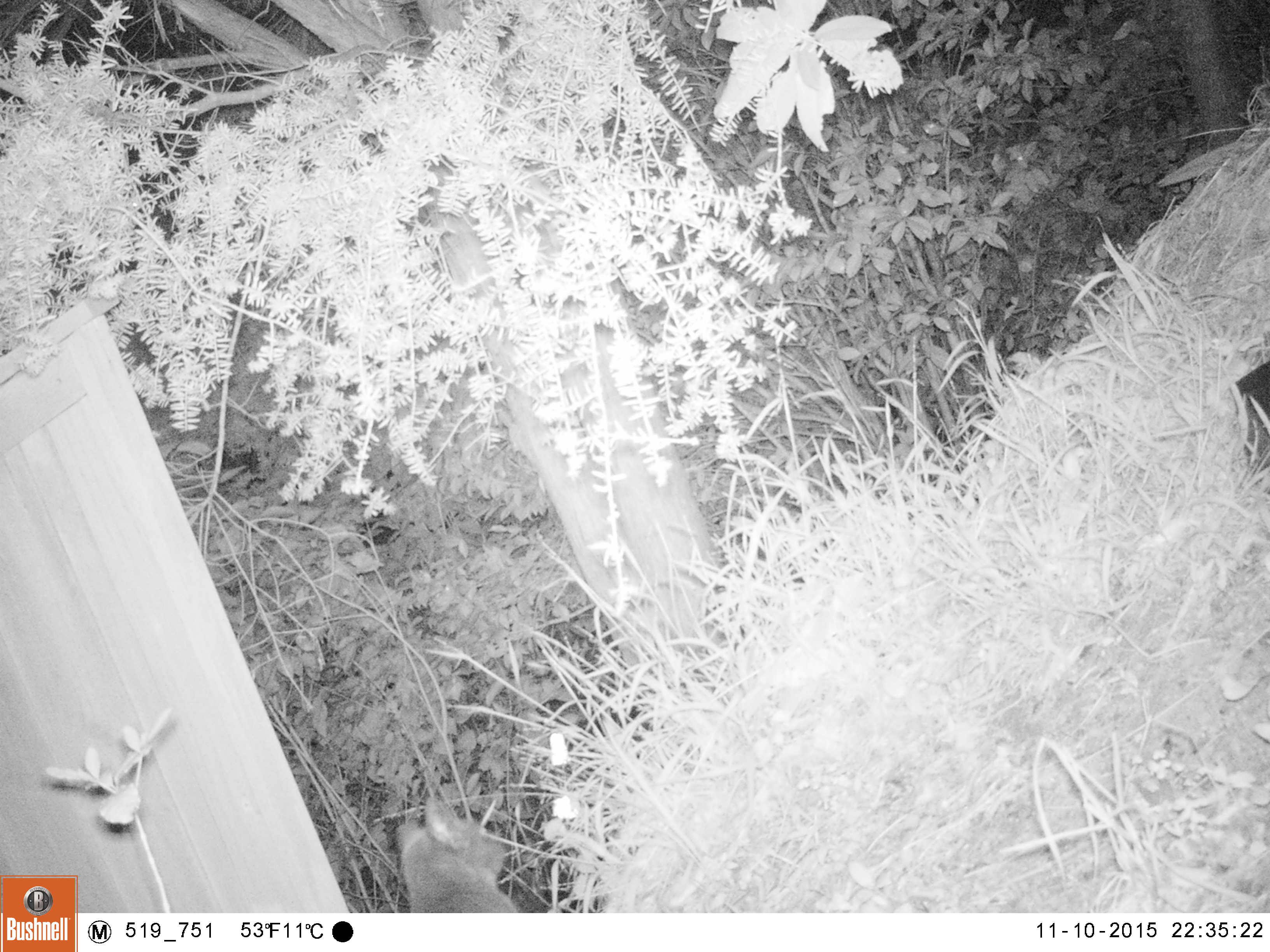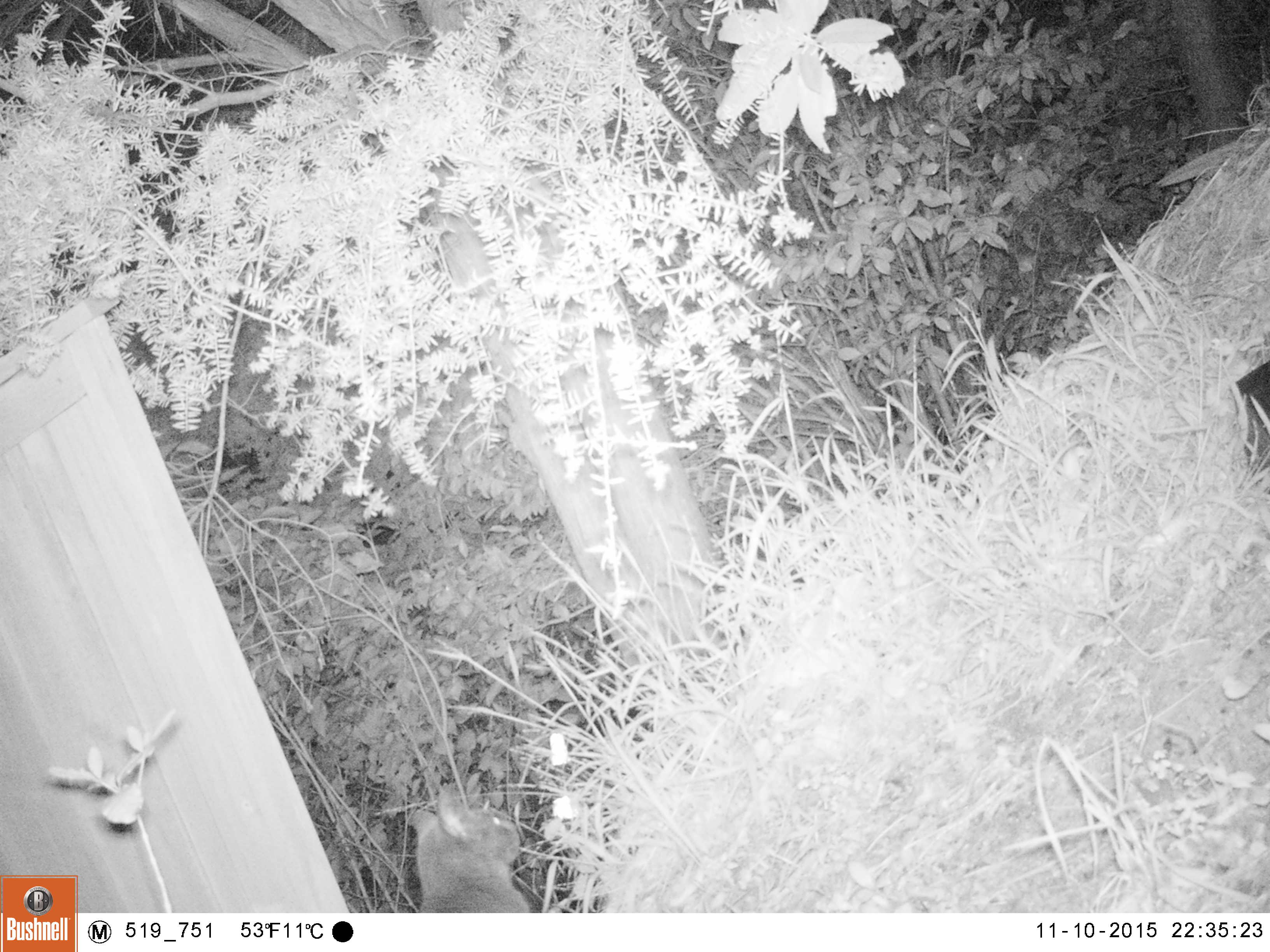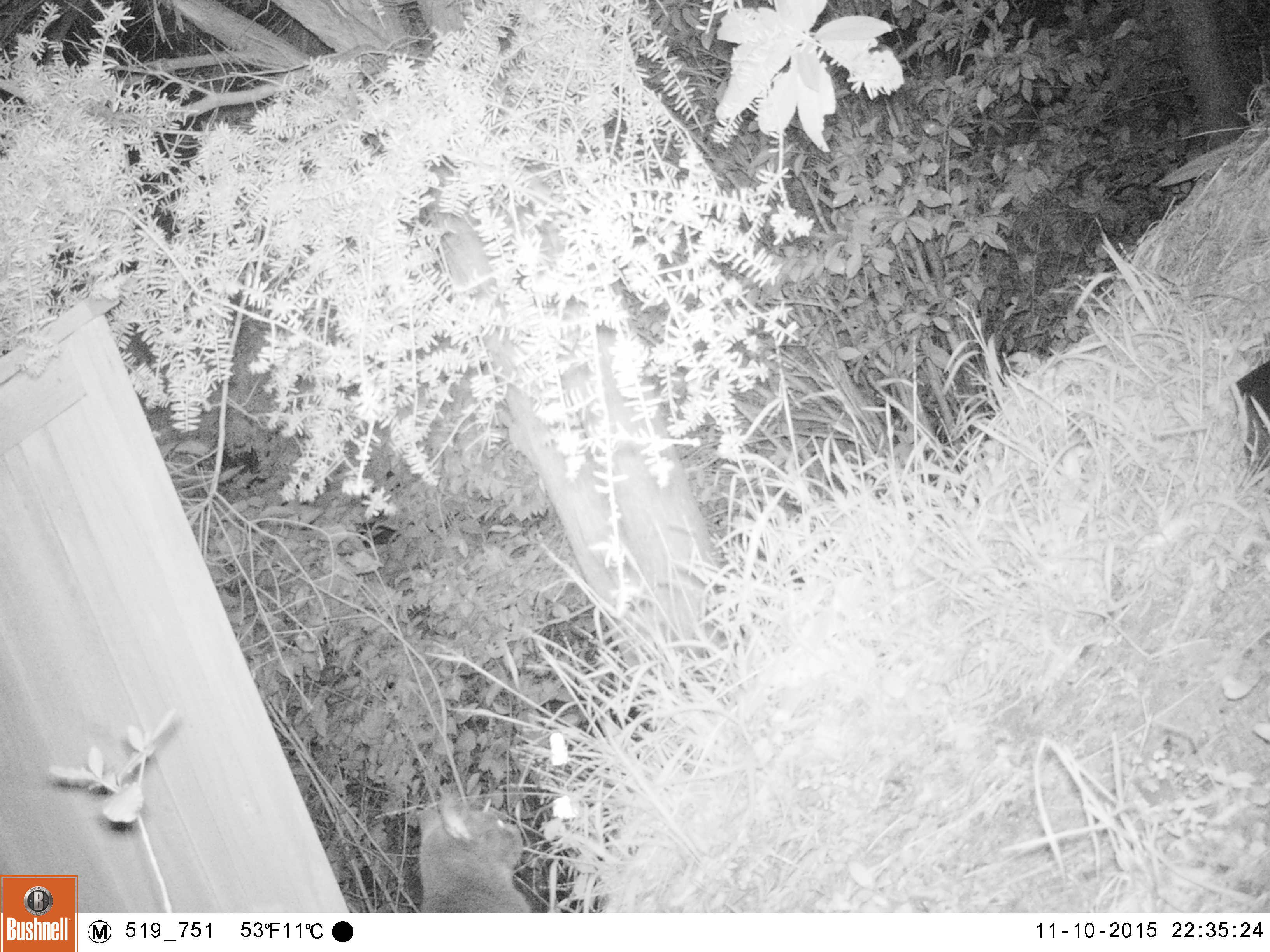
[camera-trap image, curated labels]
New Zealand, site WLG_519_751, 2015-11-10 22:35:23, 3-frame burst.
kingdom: Animalia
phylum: Chordata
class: Mammalia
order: Carnivora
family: Felidae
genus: Felis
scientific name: Felis catus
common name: domestic cat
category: cat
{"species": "cat (domestic cat) (Felis catus)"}